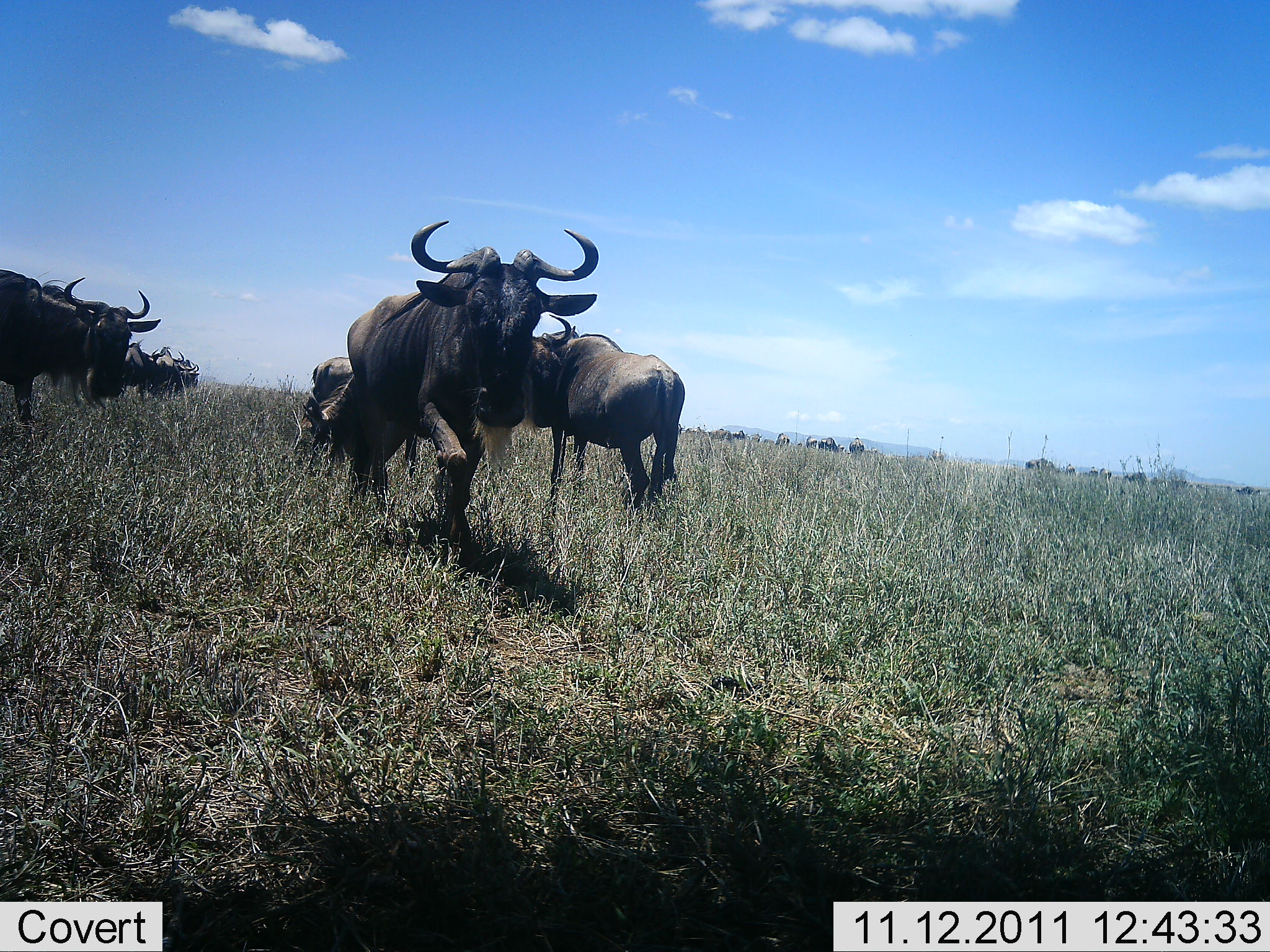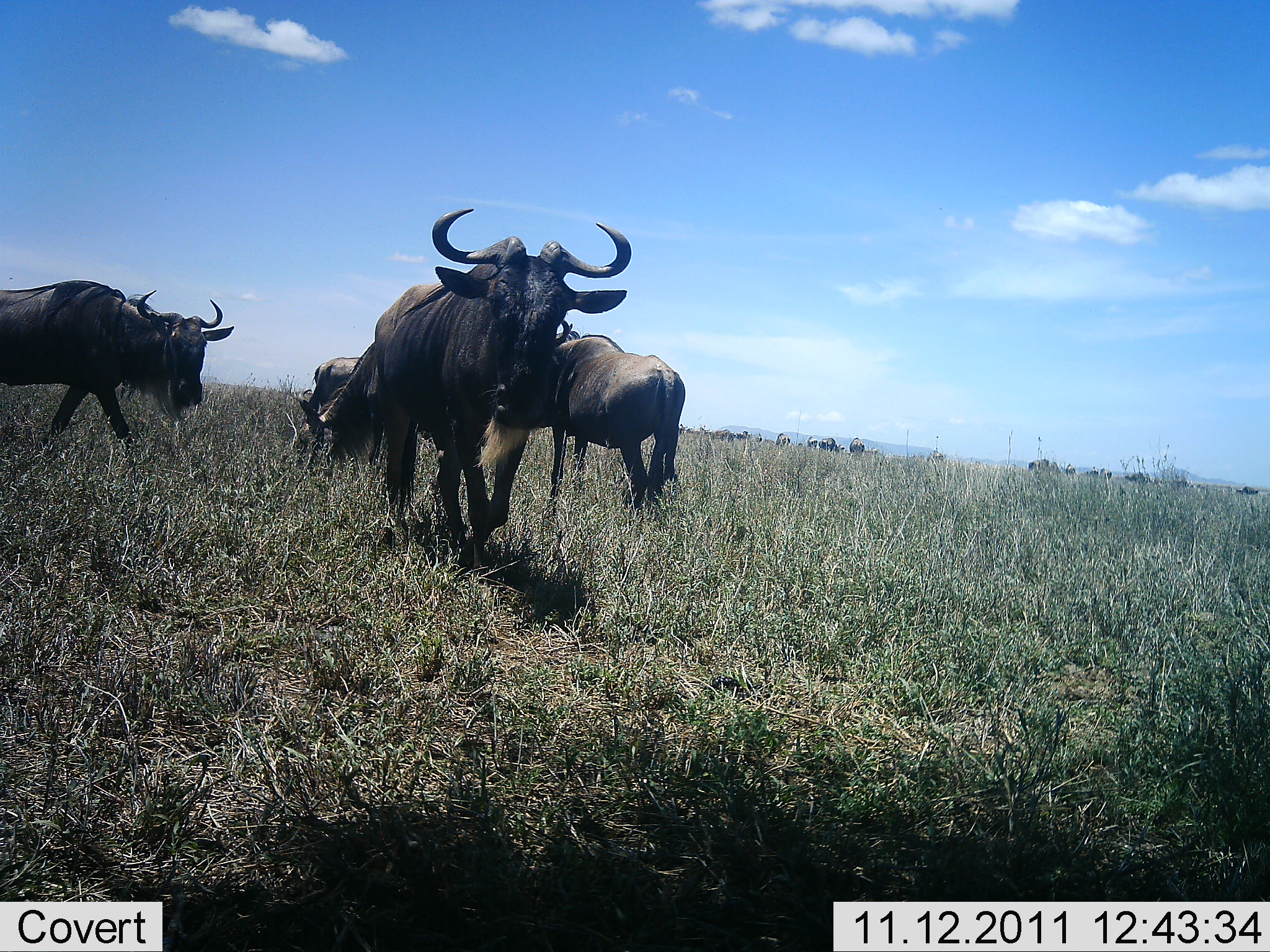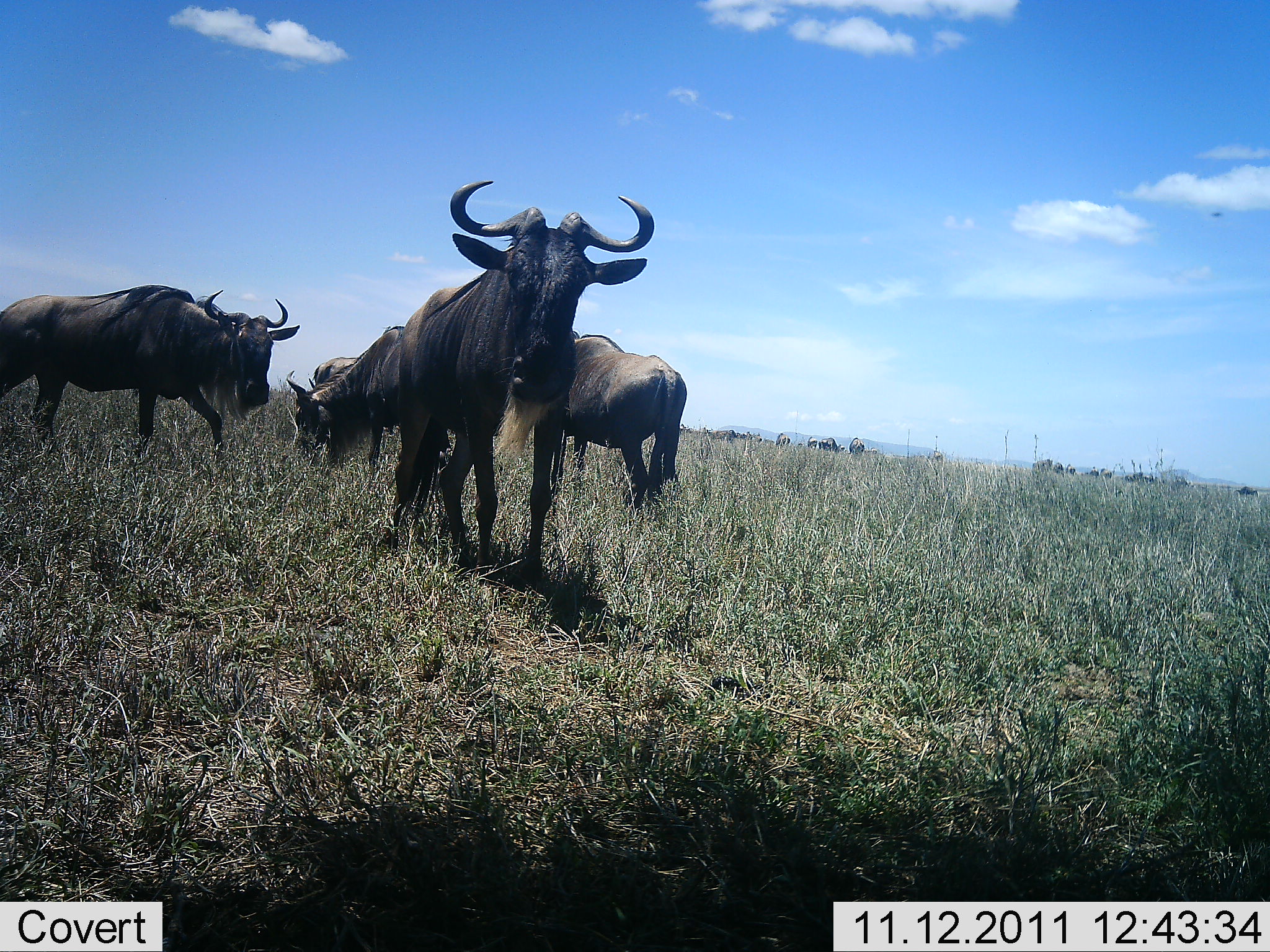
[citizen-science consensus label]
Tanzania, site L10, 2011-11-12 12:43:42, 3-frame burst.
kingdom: Animalia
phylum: Chordata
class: Mammalia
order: Artiodactyla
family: Bovidae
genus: Connochaetes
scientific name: Connochaetes taurinus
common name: blue wildebeest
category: wildebeest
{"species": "wildebeest (blue wildebeest) (Connochaetes taurinus)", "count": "8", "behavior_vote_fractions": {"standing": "83%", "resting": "0%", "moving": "83%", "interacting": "0%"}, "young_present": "0%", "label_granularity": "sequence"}